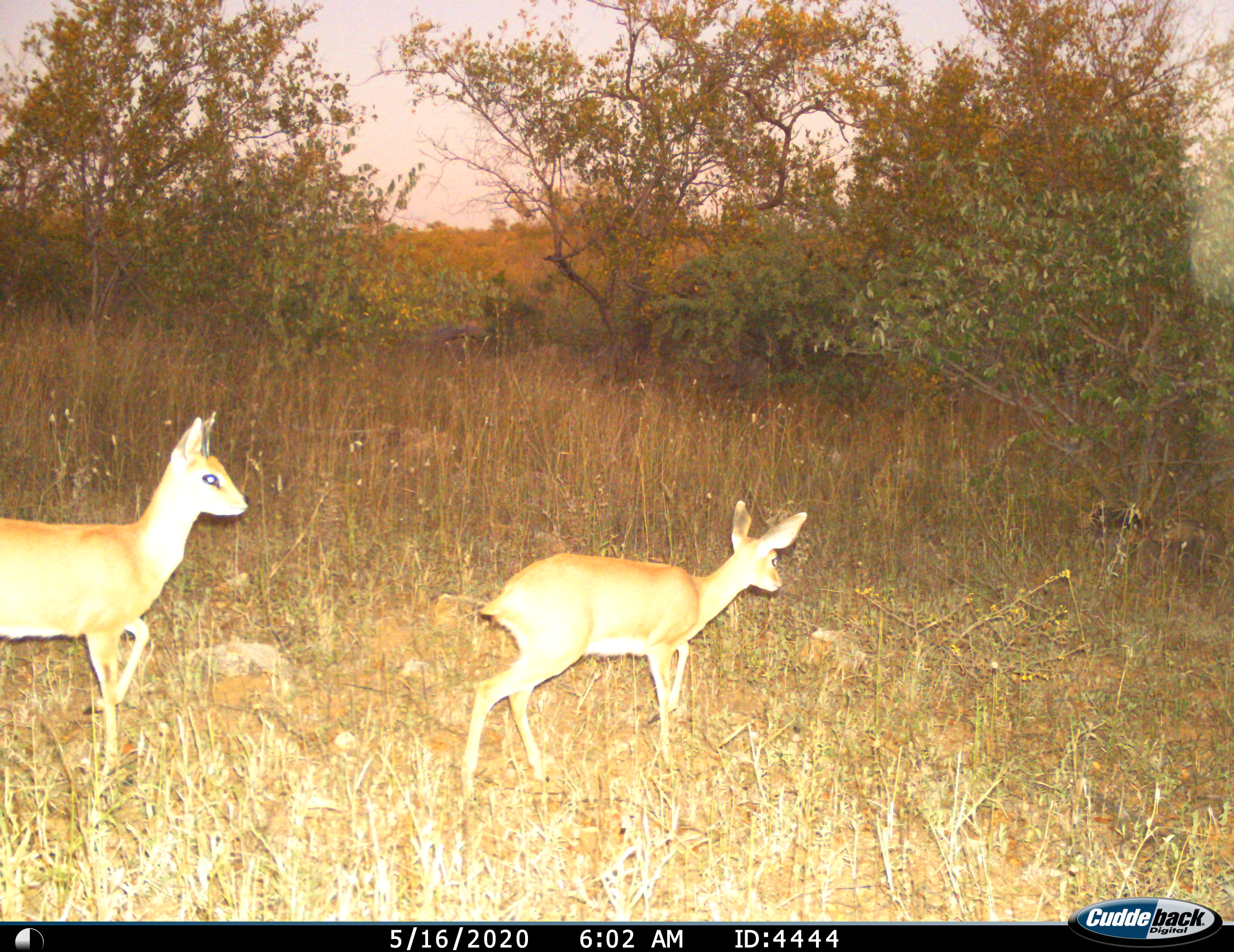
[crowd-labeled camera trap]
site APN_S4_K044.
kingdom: Animalia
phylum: Chordata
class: Mammalia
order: Artiodactyla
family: Bovidae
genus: Raphicerus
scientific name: Raphicerus campestris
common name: steenbok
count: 2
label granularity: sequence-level